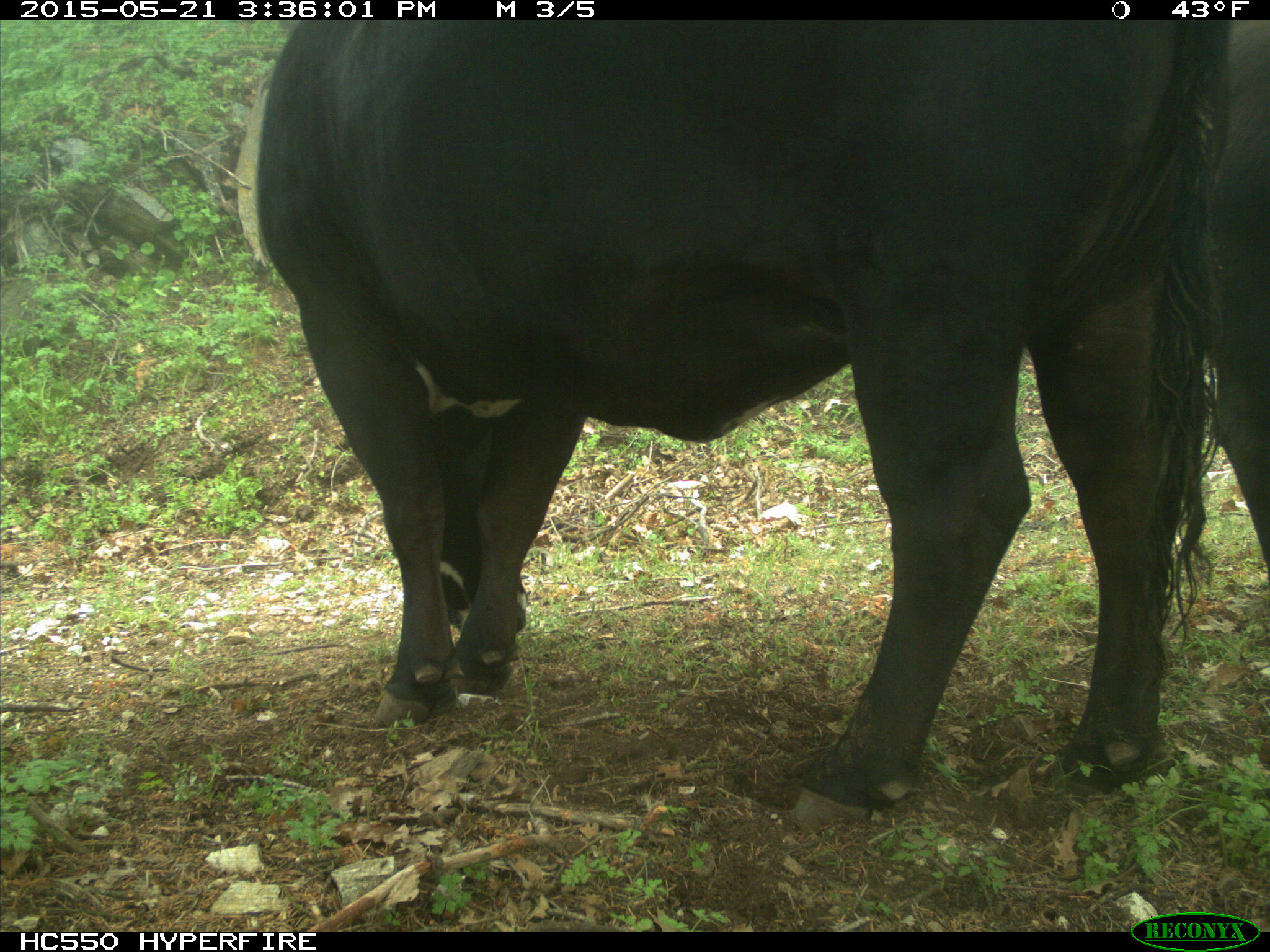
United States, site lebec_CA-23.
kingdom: Animalia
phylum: Chordata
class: Mammalia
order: Artiodactyla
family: Bovidae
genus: Bos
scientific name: Bos taurus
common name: domestic cow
Bos taurus (domestic cow).